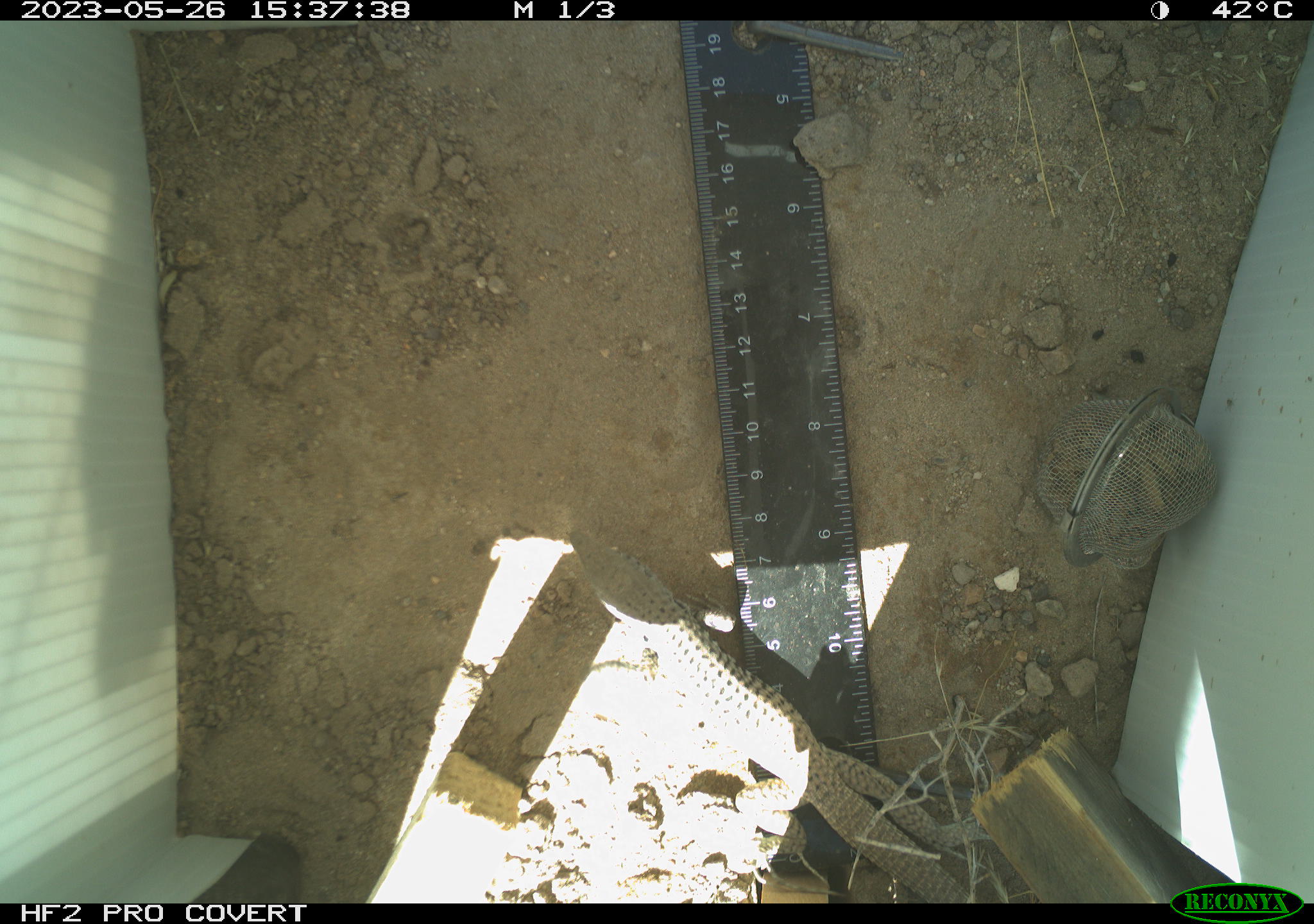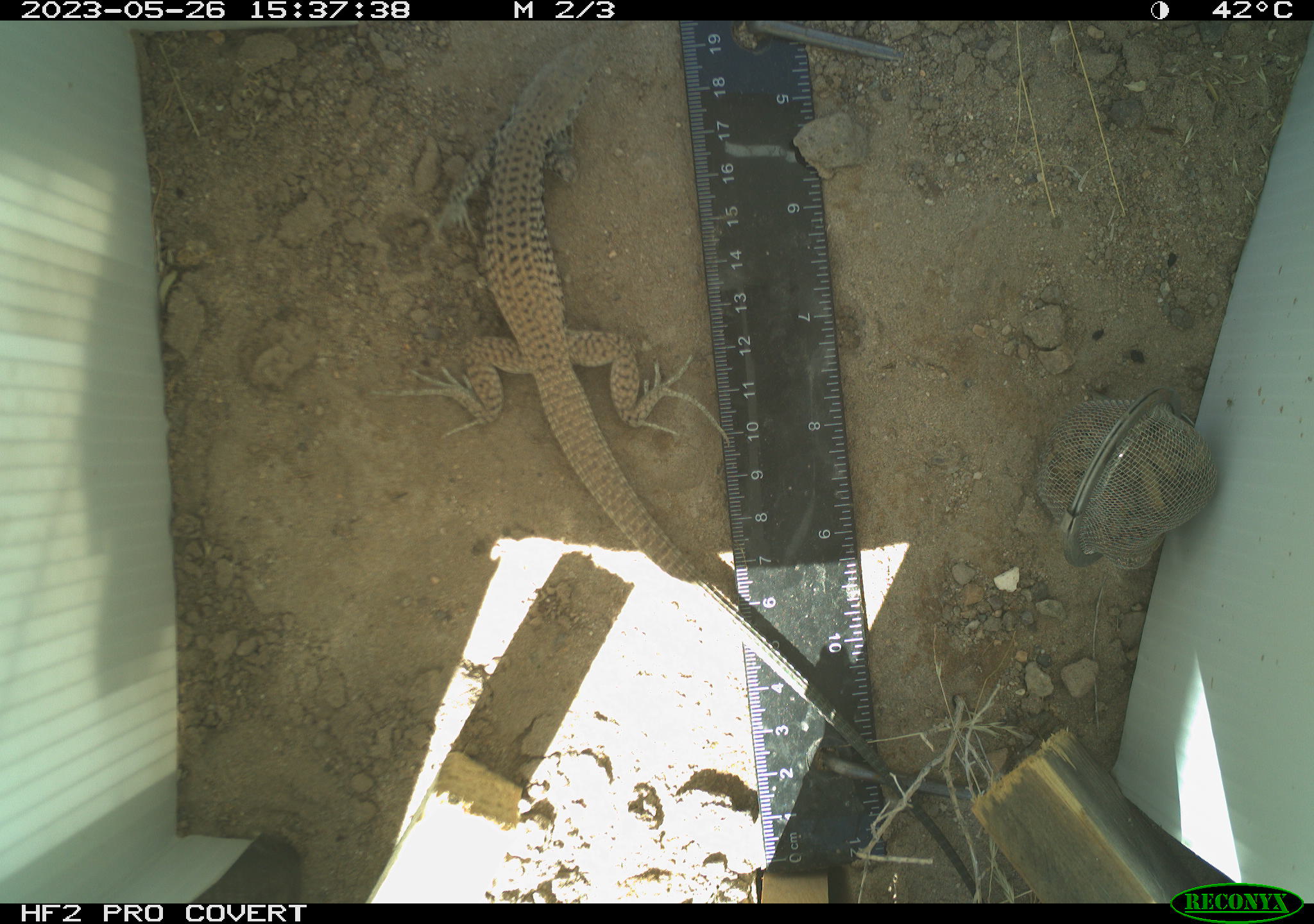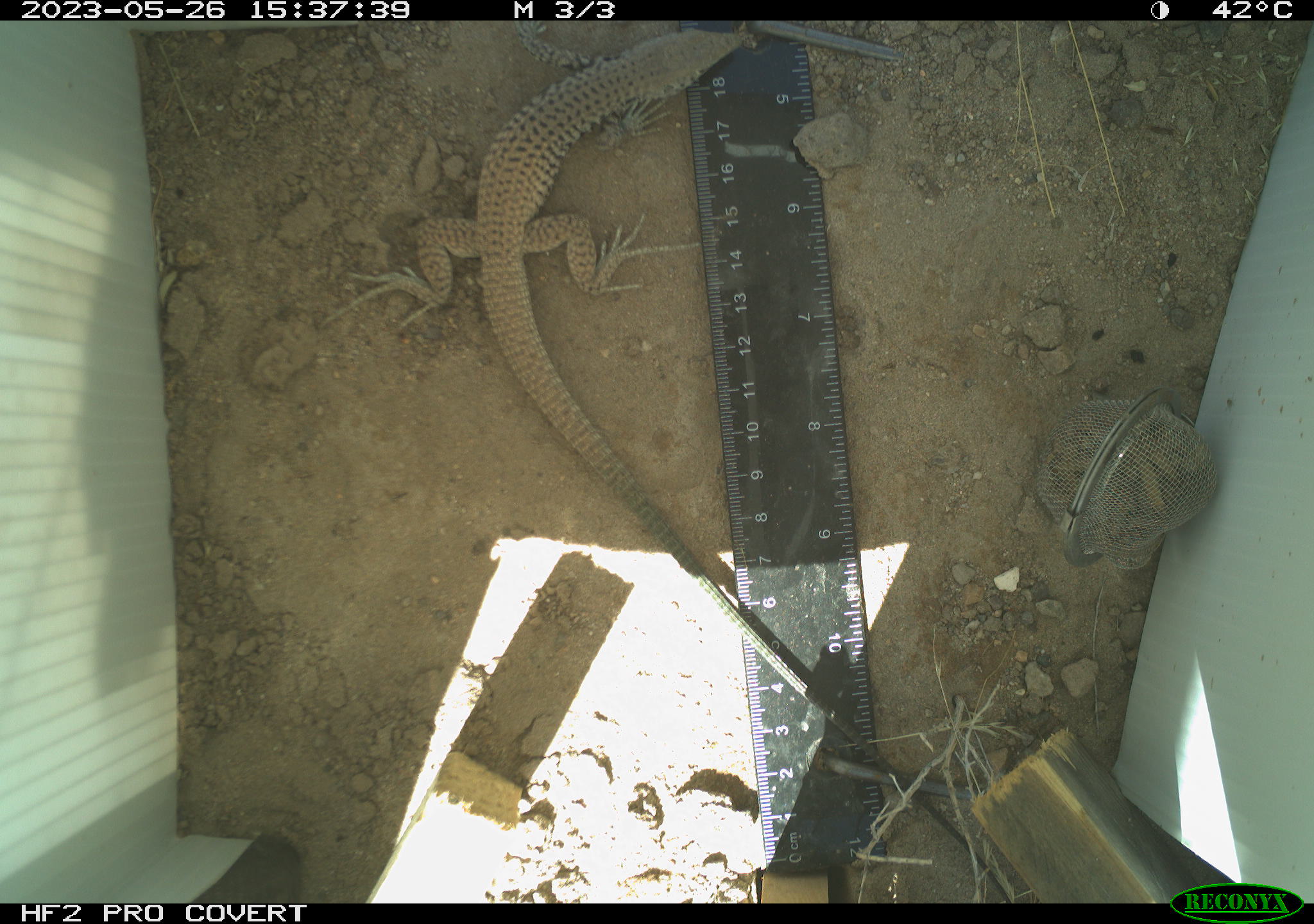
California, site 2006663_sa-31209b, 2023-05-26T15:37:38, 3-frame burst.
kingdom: Animalia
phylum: Chordata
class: Reptilia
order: Squamata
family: Teiidae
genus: Aspidoscelis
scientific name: Aspidoscelis tigris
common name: western whiptail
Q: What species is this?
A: Western whiptail (Aspidoscelis tigris).